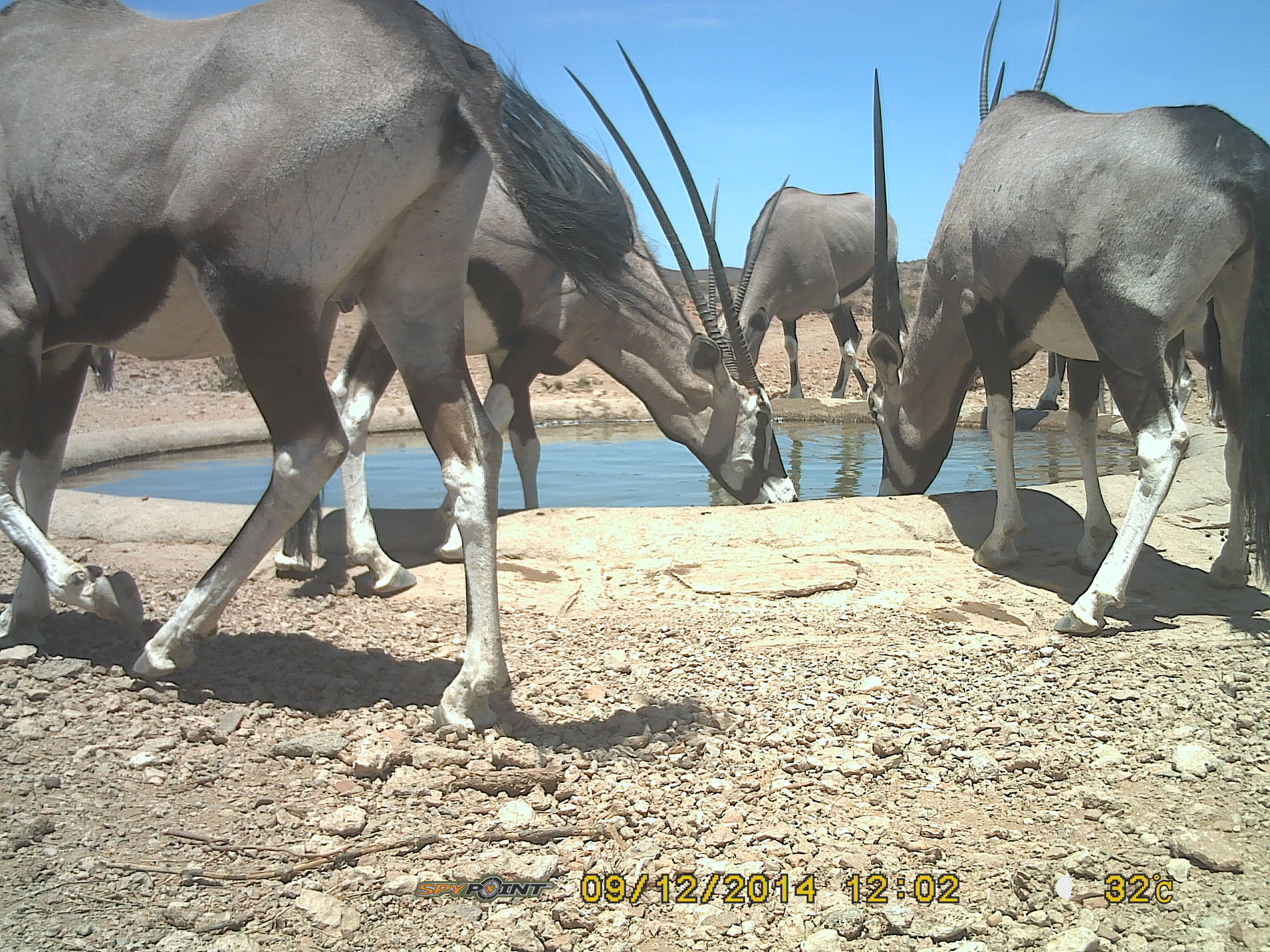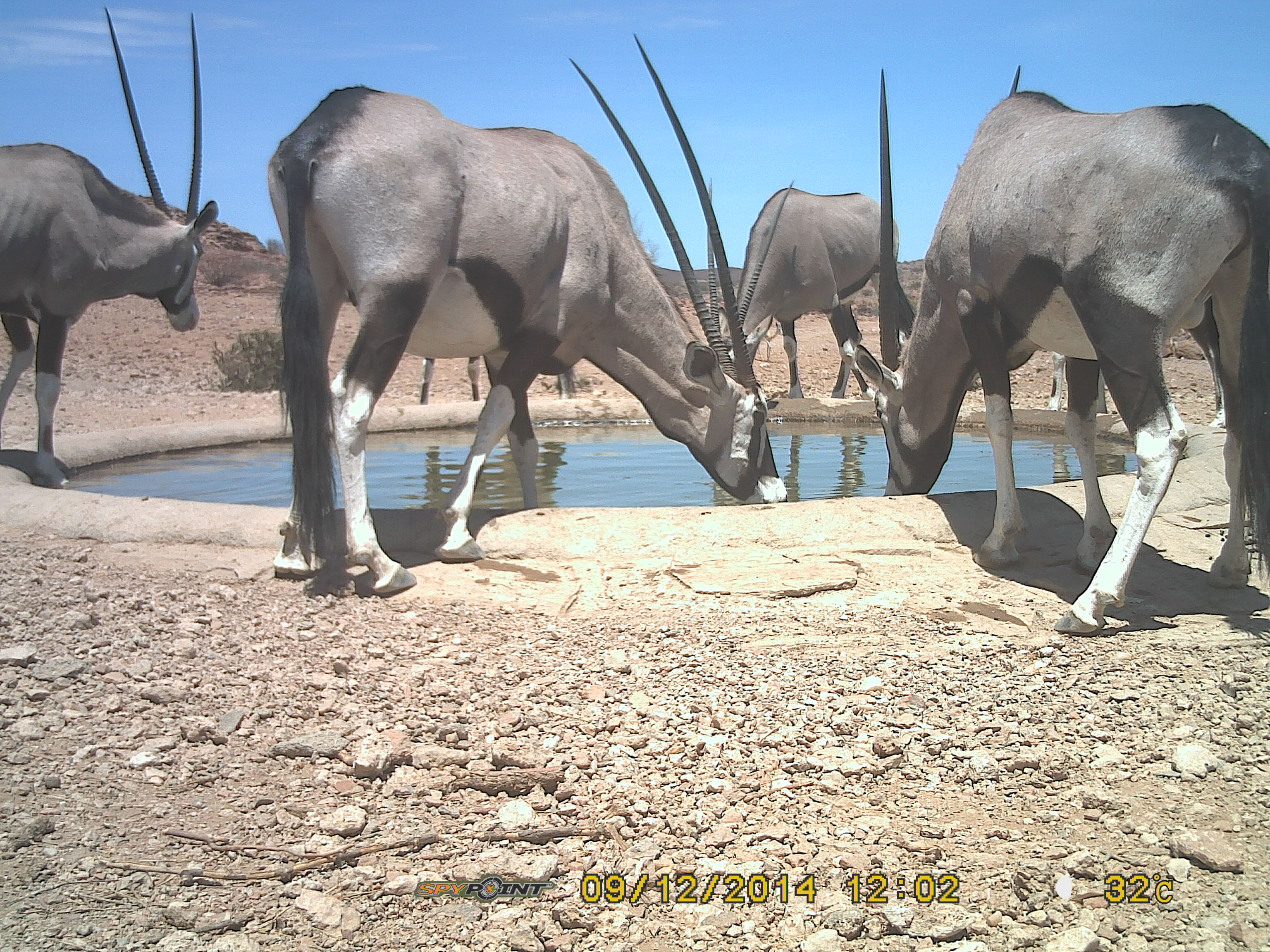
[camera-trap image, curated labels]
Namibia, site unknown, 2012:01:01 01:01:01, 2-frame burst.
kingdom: Animalia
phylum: Chordata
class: Mammalia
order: Artiodactyla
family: Bovidae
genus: Oryx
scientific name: Oryx gazella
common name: gemsbok